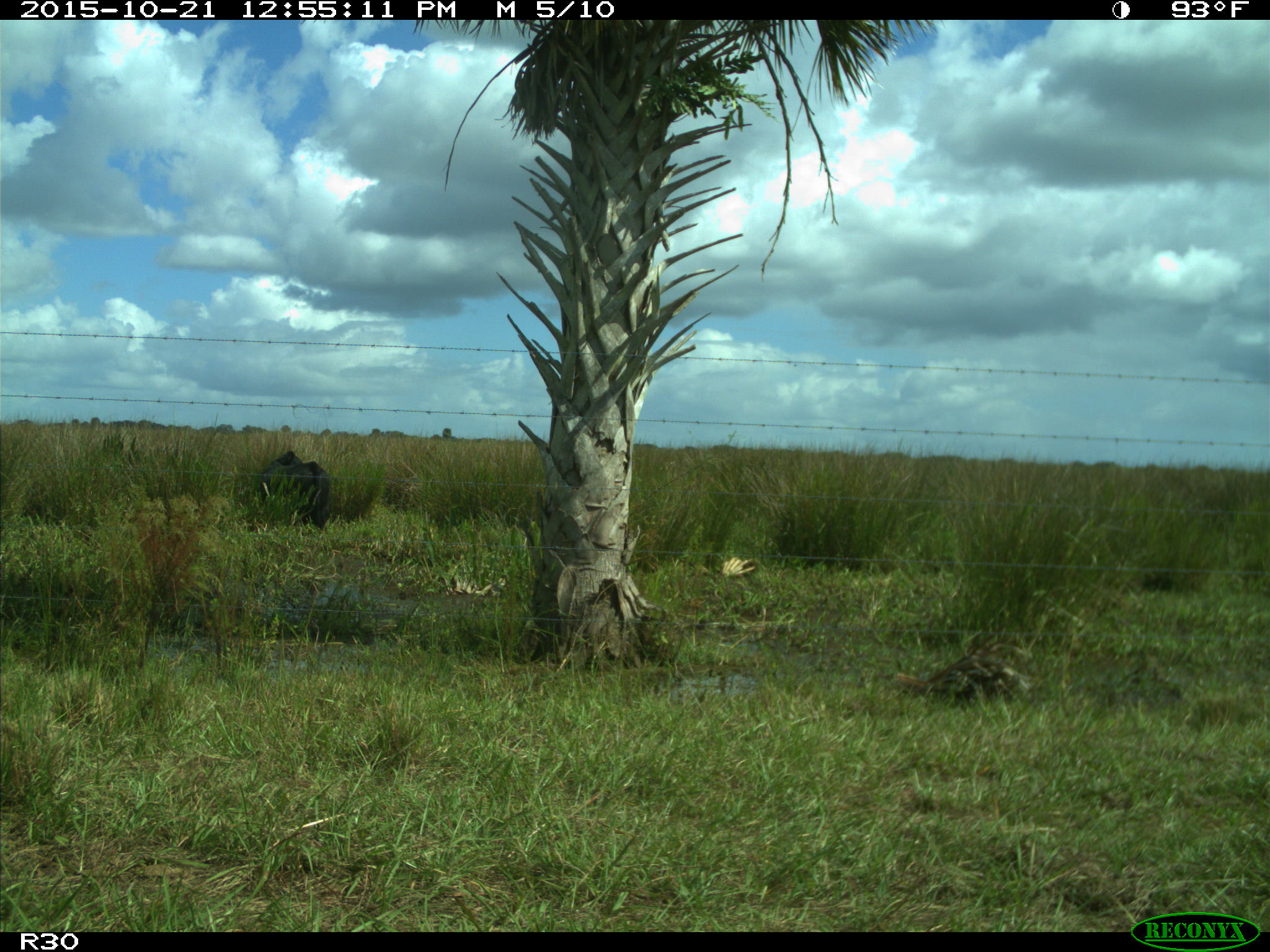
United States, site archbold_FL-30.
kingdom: Animalia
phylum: Chordata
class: Mammalia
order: Artiodactyla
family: Bovidae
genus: Bos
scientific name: Bos taurus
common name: domestic cow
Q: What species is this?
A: Bos taurus (domestic cow).